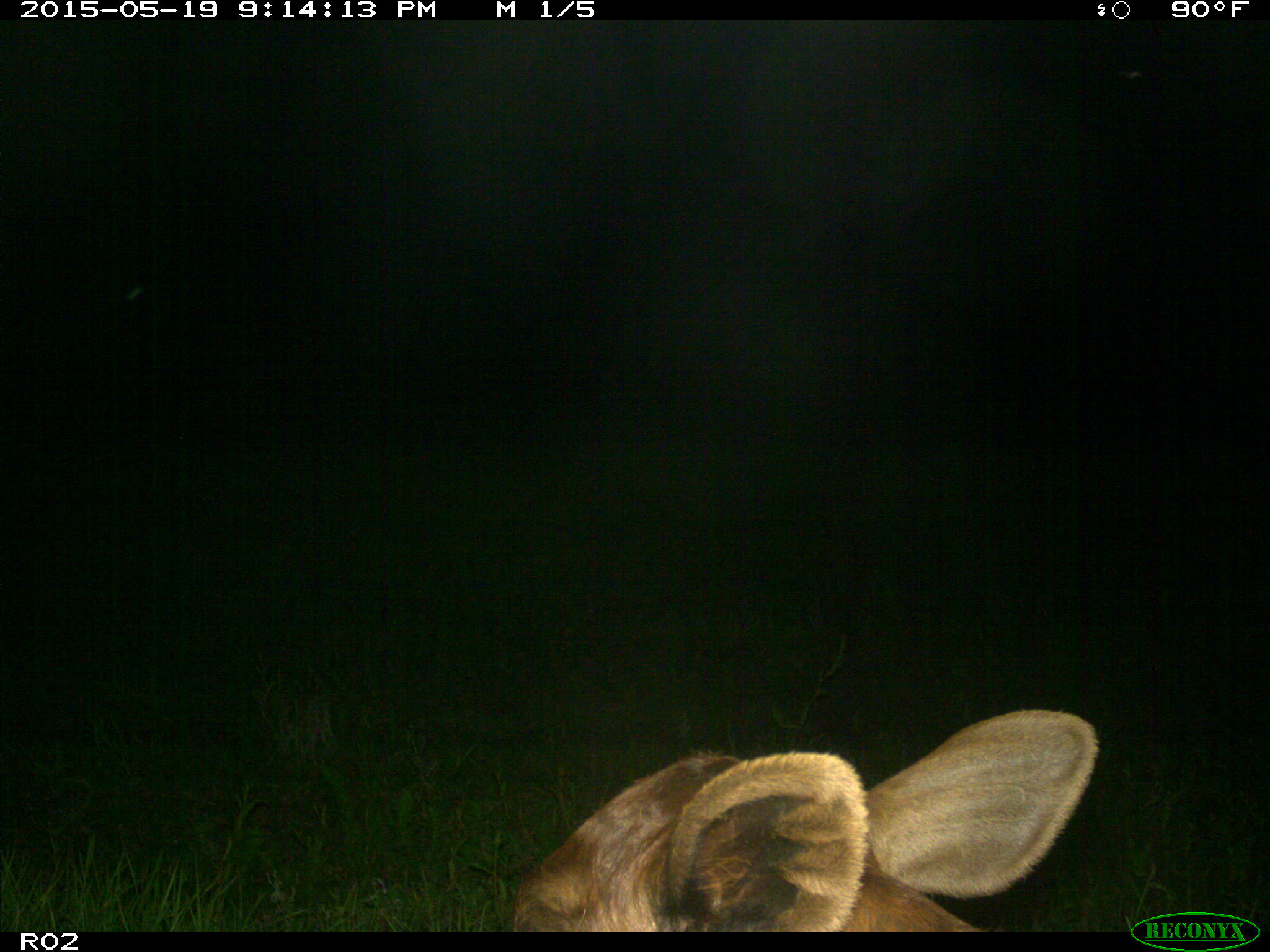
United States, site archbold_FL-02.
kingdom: Animalia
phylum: Chordata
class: Mammalia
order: Artiodactyla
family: Bovidae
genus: Bos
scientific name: Bos taurus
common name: domestic cow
Bos taurus (domestic cow).